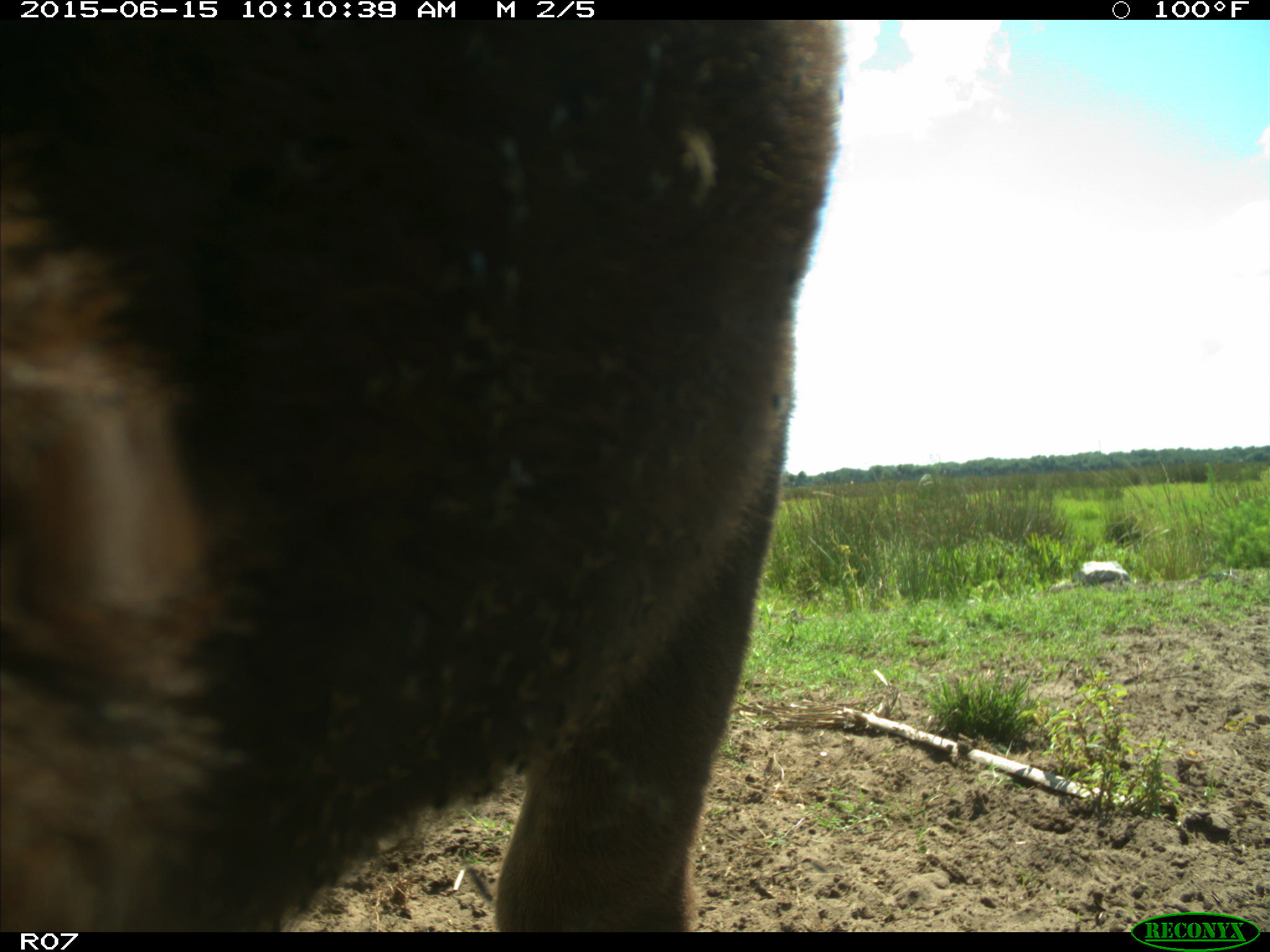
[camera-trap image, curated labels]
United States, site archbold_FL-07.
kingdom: Animalia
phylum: Chordata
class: Mammalia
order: Artiodactyla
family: Bovidae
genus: Bos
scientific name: Bos taurus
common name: domestic cow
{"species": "Bos taurus (domestic cow)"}